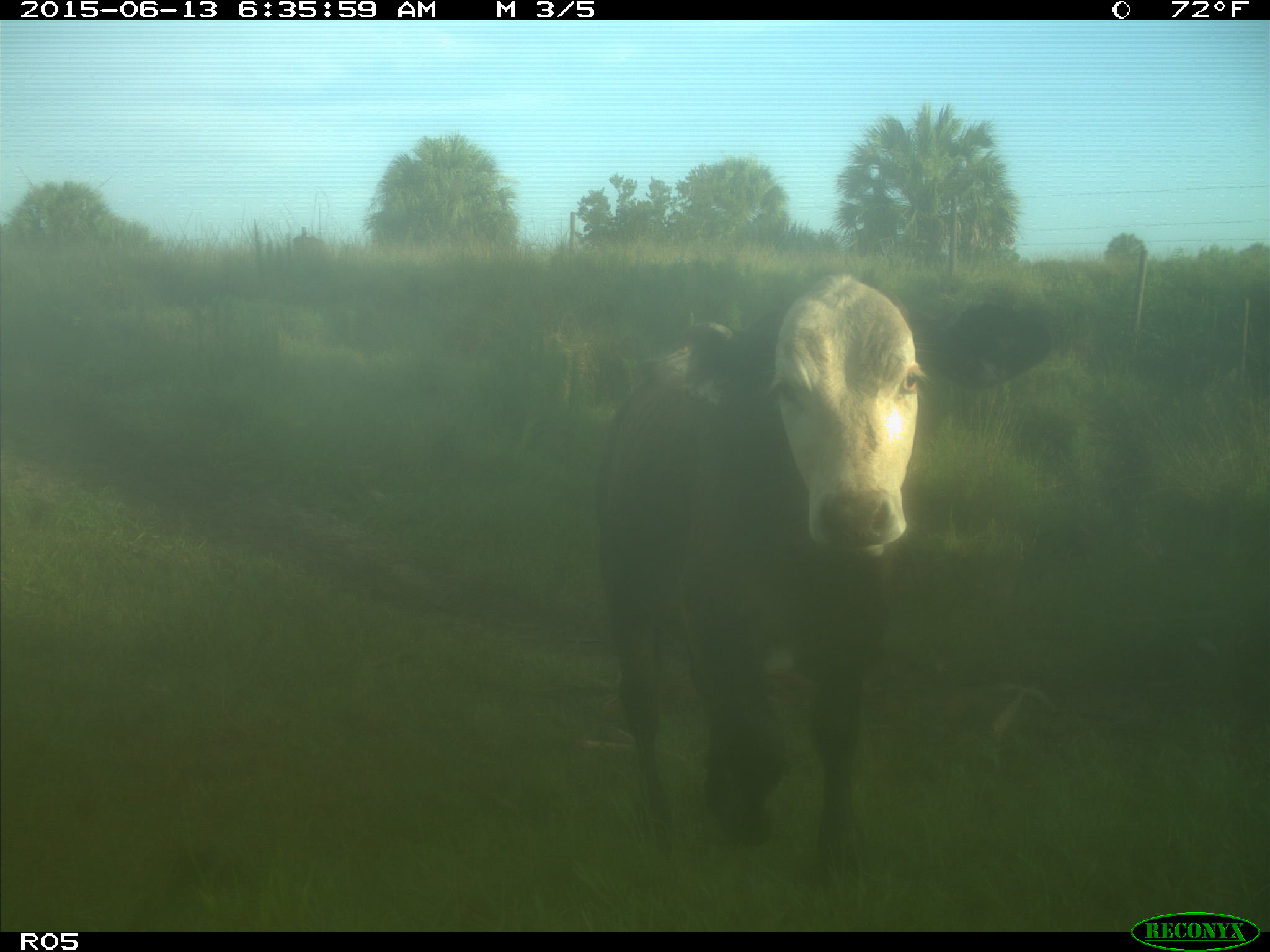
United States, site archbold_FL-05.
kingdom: Animalia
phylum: Chordata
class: Mammalia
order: Artiodactyla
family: Bovidae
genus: Bos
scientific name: Bos taurus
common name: domestic cow